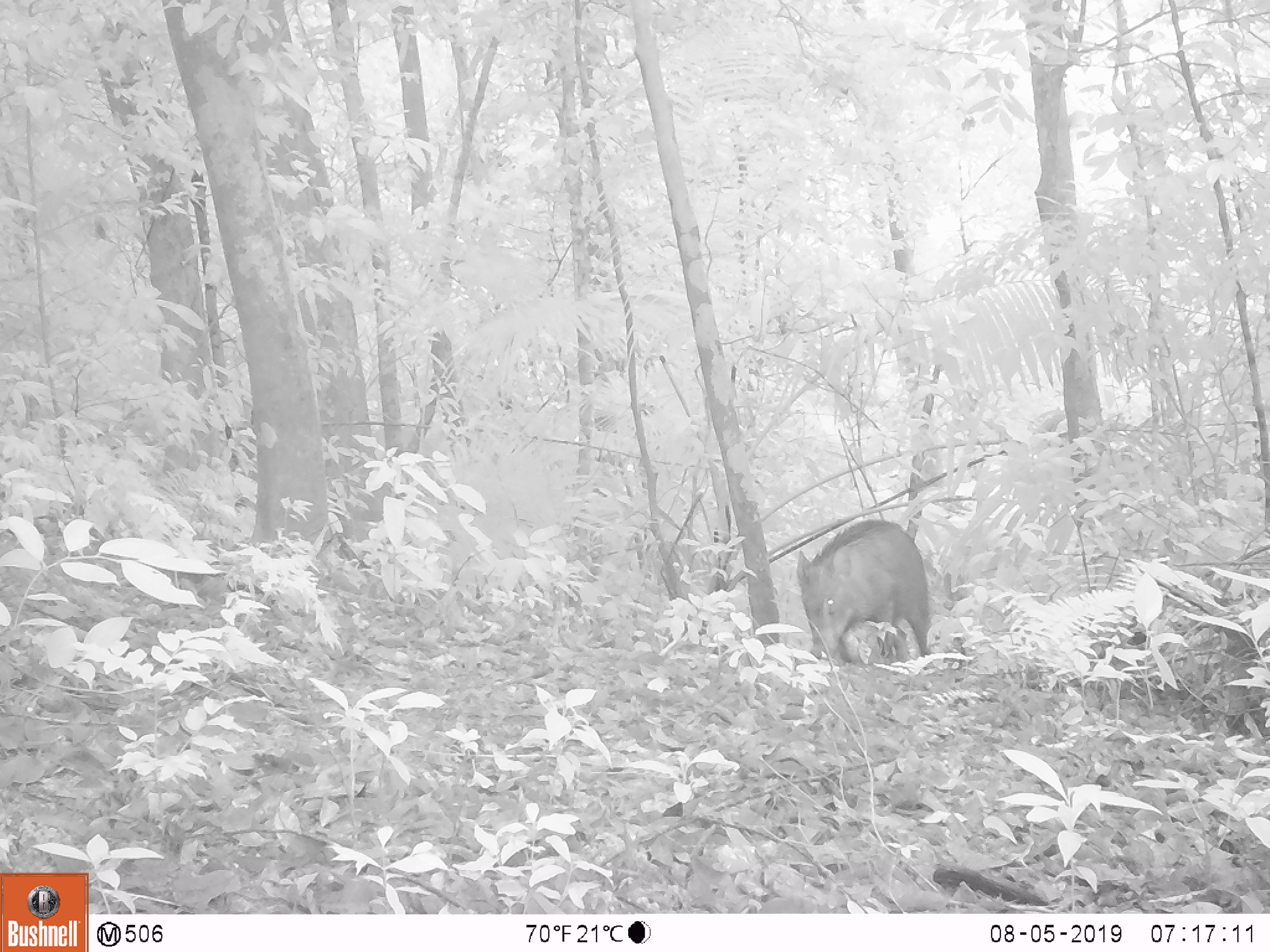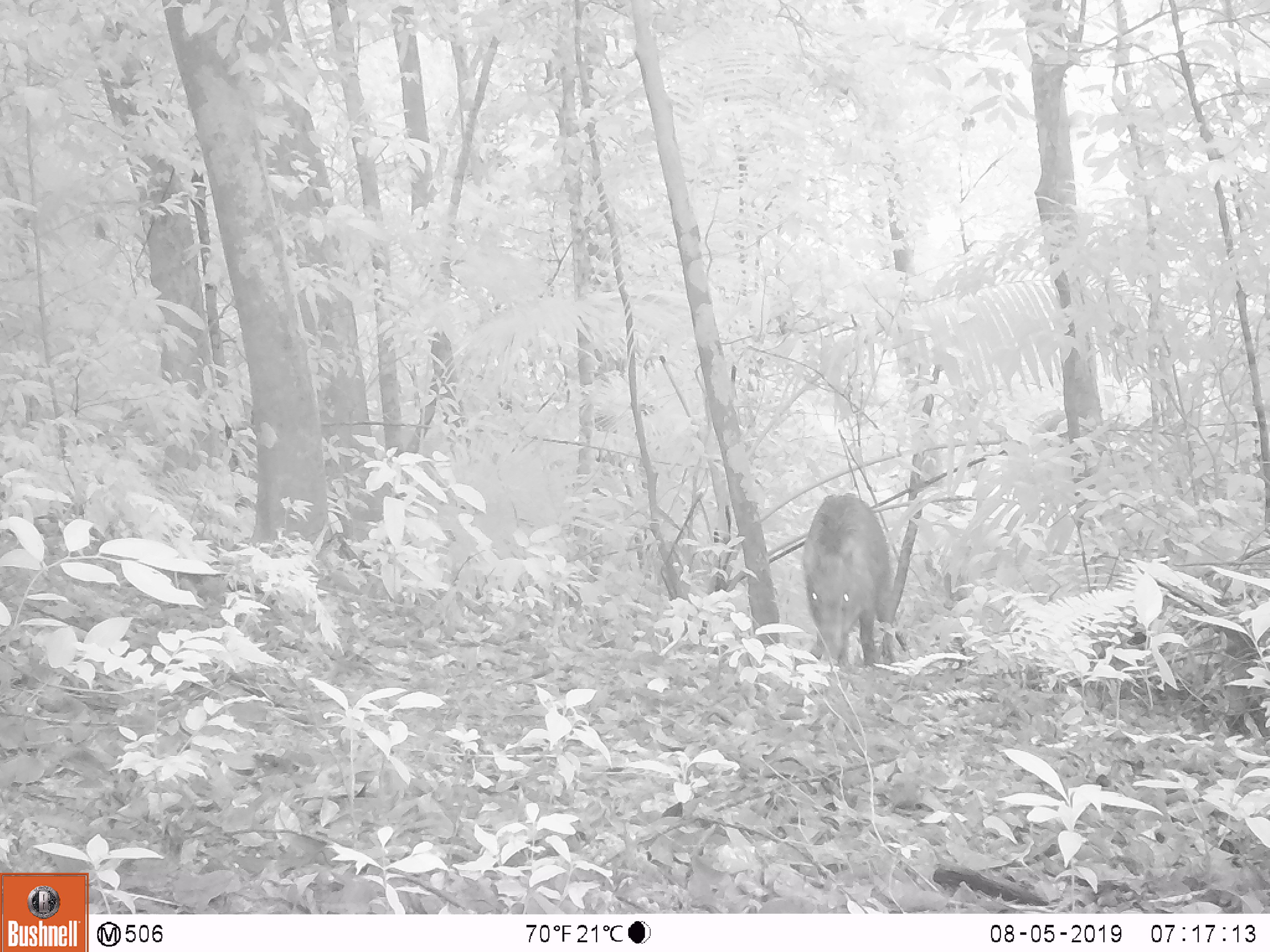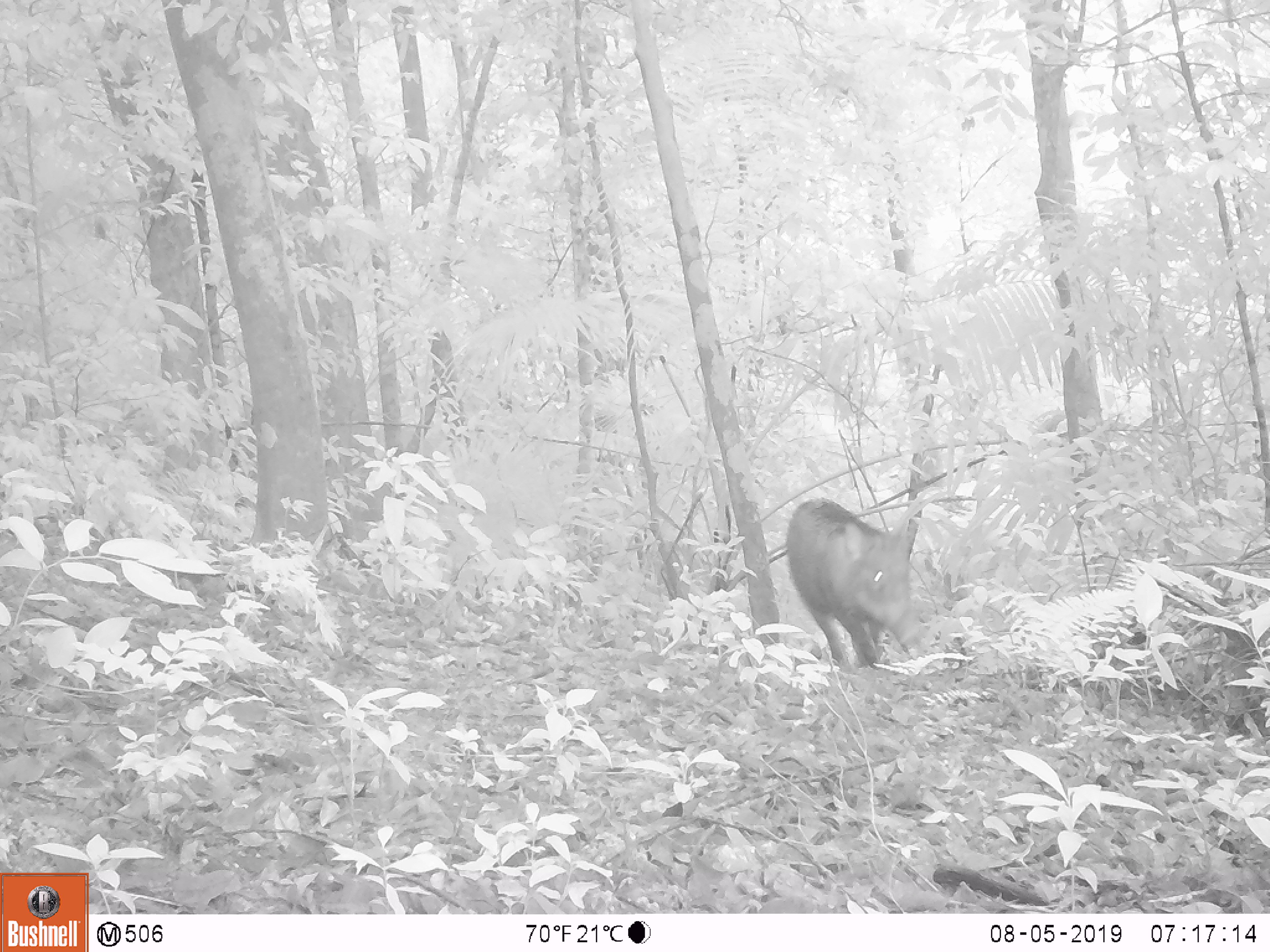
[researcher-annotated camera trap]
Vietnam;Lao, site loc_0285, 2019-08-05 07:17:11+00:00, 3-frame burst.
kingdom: Animalia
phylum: Chordata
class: Mammalia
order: Artiodactyla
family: Suidae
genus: Sus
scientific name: Sus scrofa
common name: eurasian wild pig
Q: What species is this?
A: Eurasian wild pig (Sus scrofa).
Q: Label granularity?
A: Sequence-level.